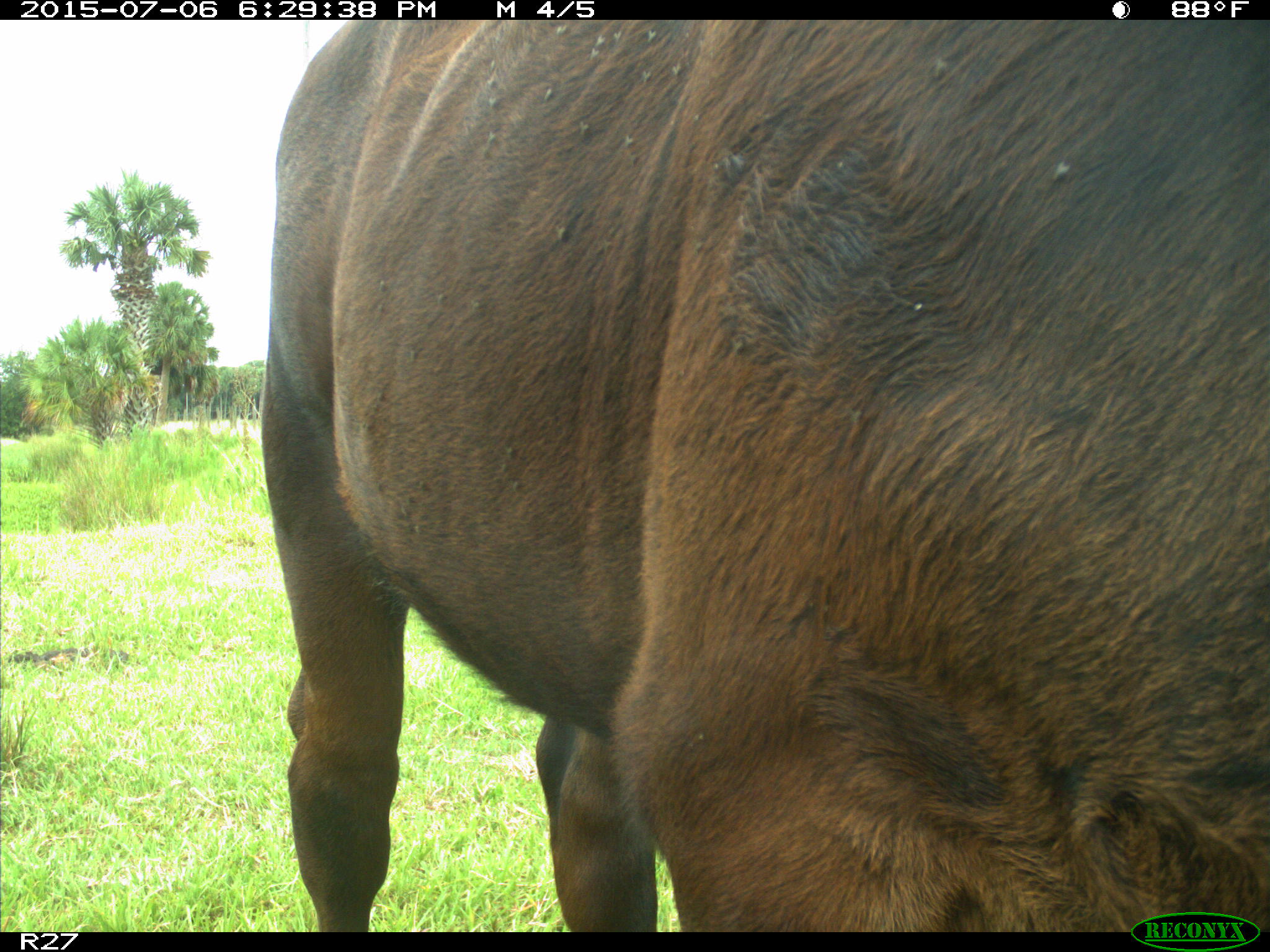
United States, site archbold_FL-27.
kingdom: Animalia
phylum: Chordata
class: Mammalia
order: Artiodactyla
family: Bovidae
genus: Bos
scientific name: Bos taurus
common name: domestic cow